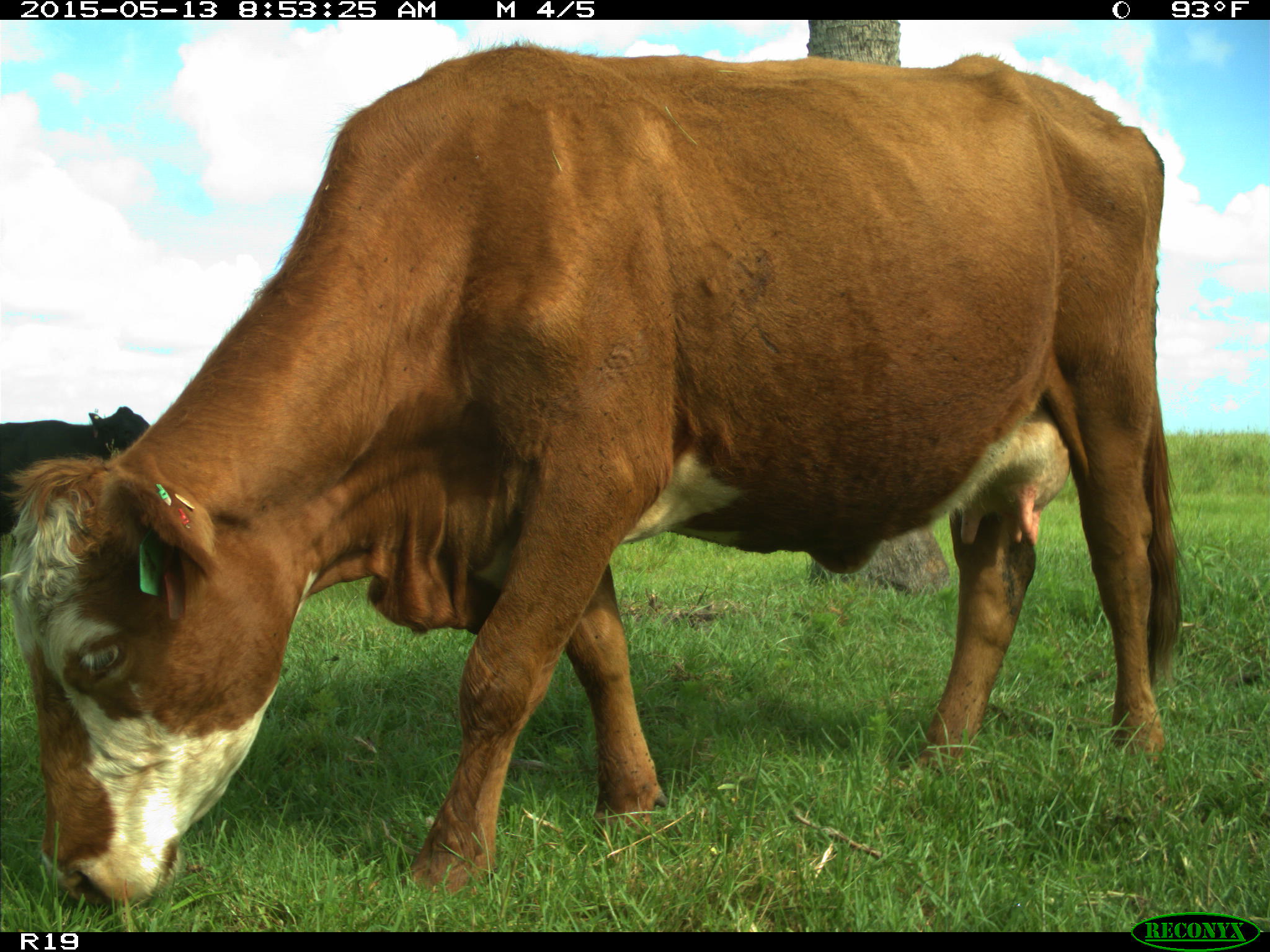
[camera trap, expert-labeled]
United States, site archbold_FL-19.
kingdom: Animalia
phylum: Chordata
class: Mammalia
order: Artiodactyla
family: Bovidae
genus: Bos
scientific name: Bos taurus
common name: domestic cow